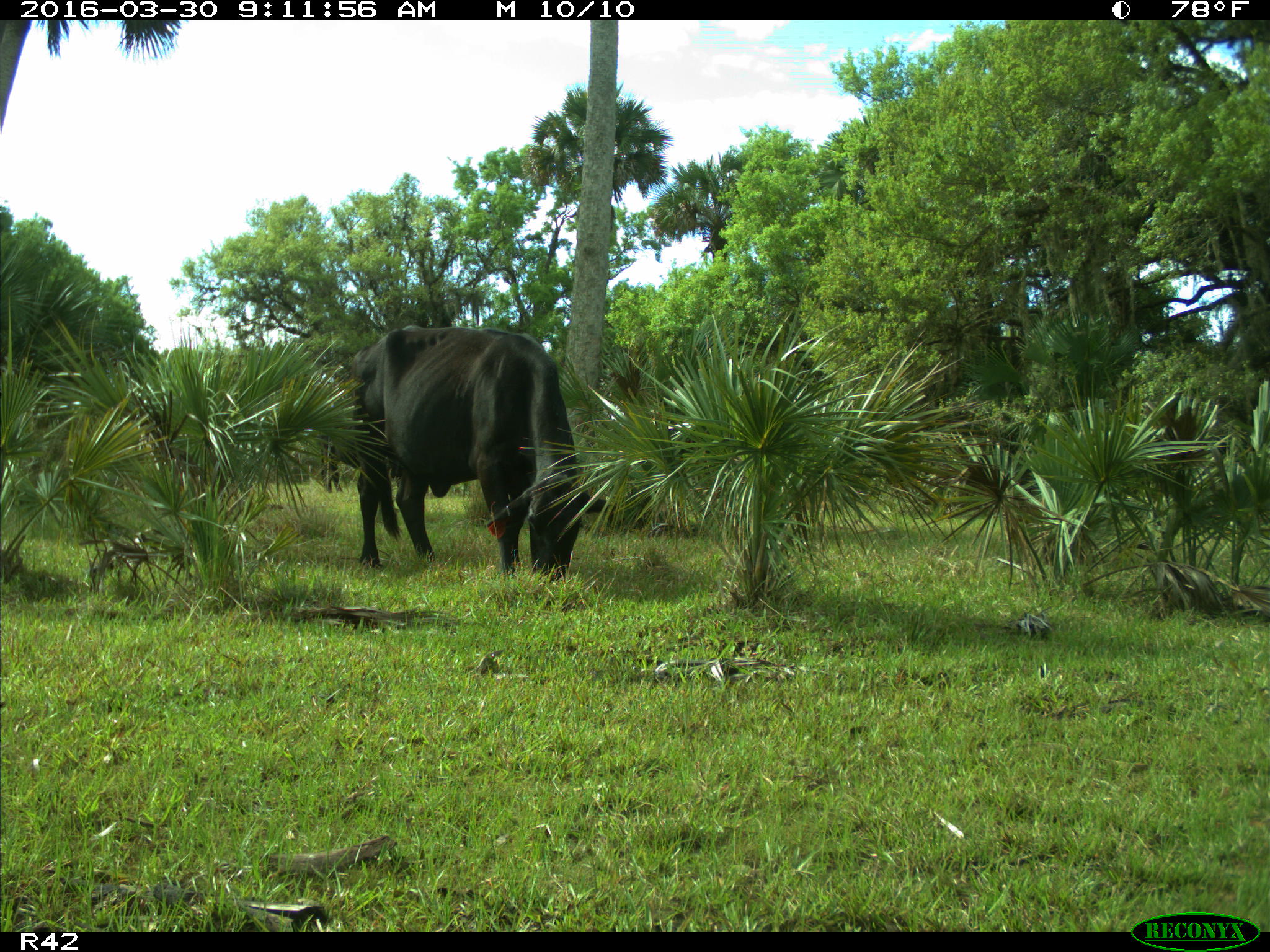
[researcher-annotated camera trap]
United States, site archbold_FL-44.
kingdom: Animalia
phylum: Chordata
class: Mammalia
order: Artiodactyla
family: Bovidae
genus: Bos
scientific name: Bos taurus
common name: domestic cow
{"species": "Bos taurus (domestic cow)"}